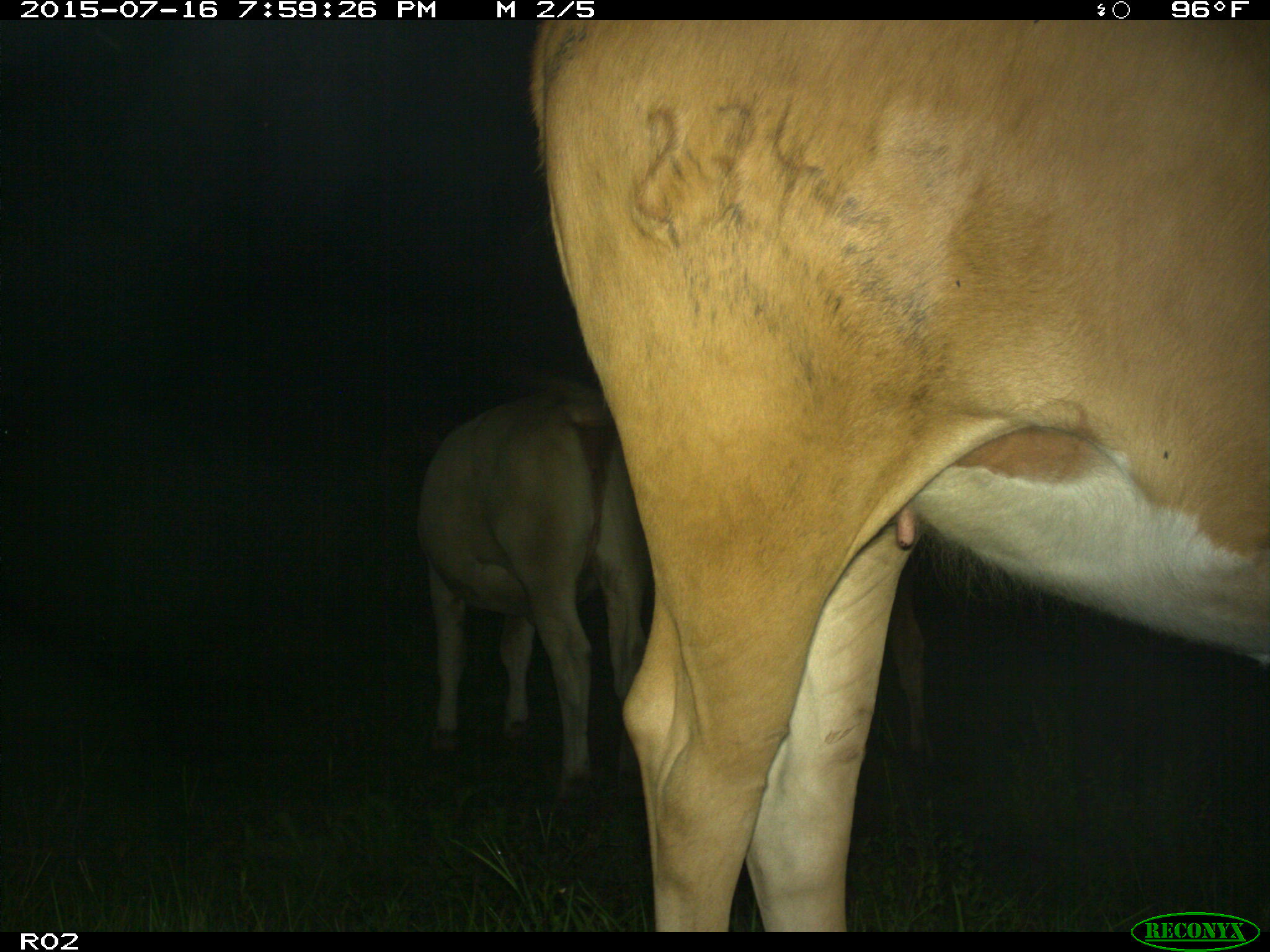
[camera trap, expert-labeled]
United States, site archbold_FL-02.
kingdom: Animalia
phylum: Chordata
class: Mammalia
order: Artiodactyla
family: Bovidae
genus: Bos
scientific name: Bos taurus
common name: domestic cow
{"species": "Bos taurus (domestic cow)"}